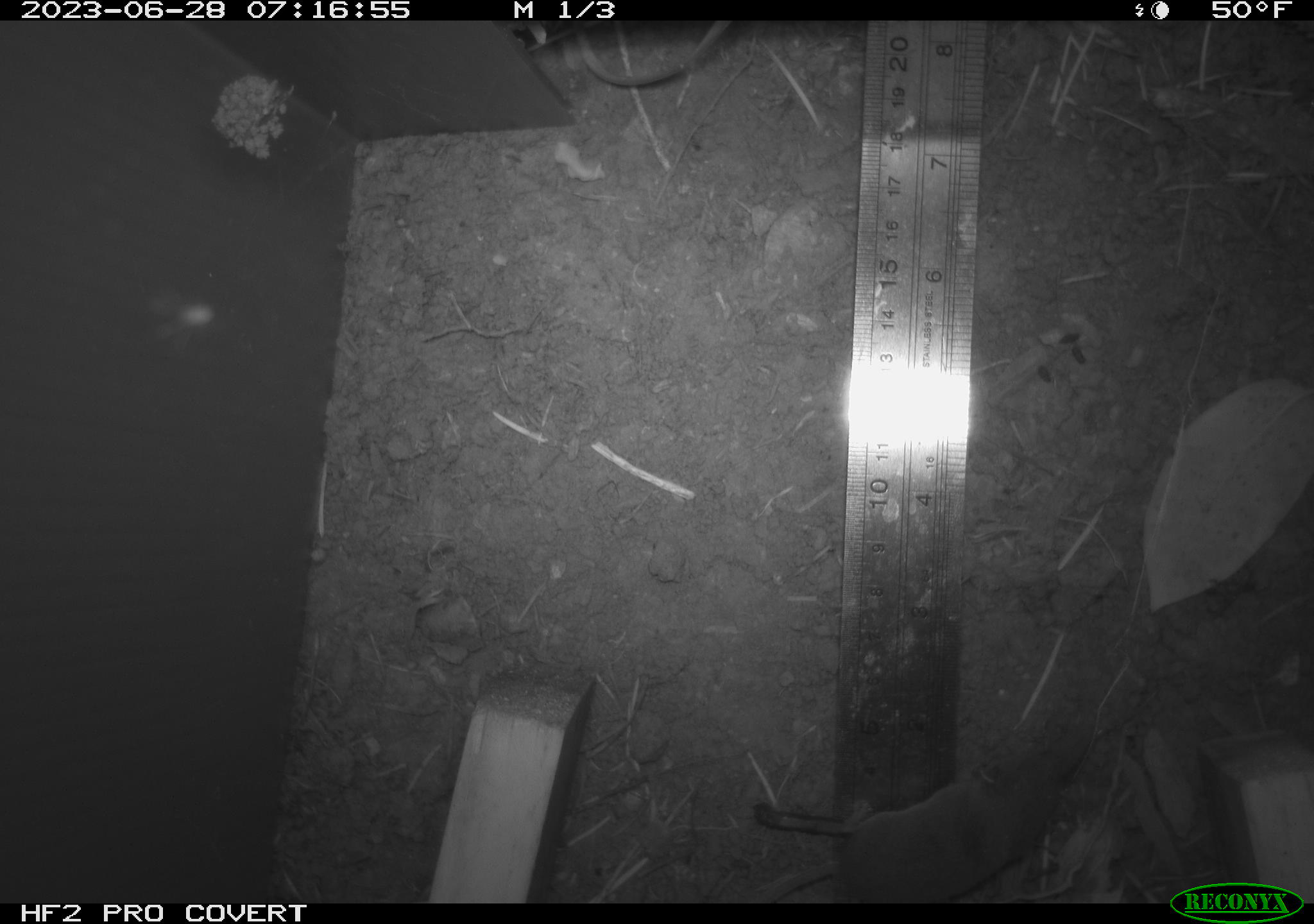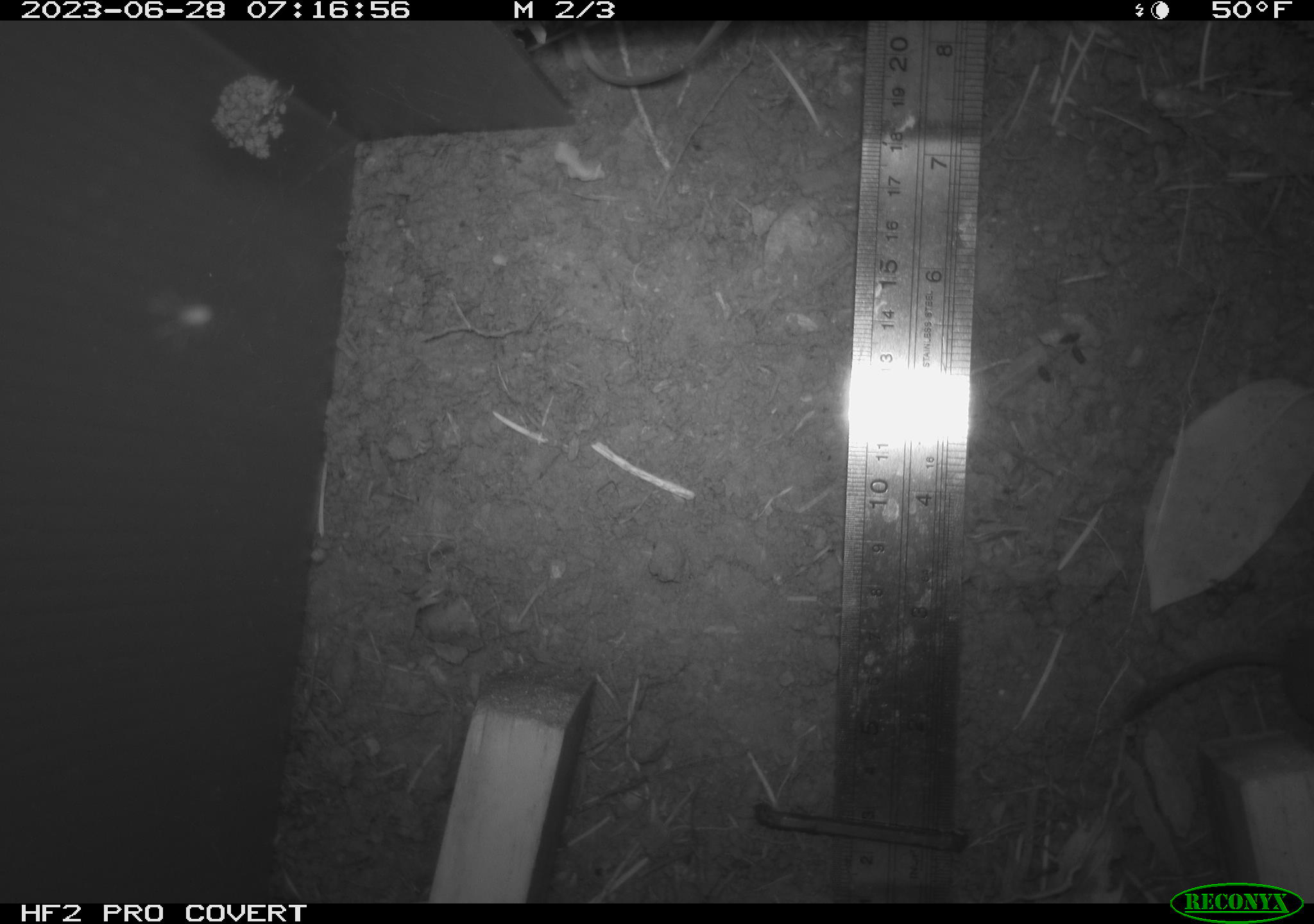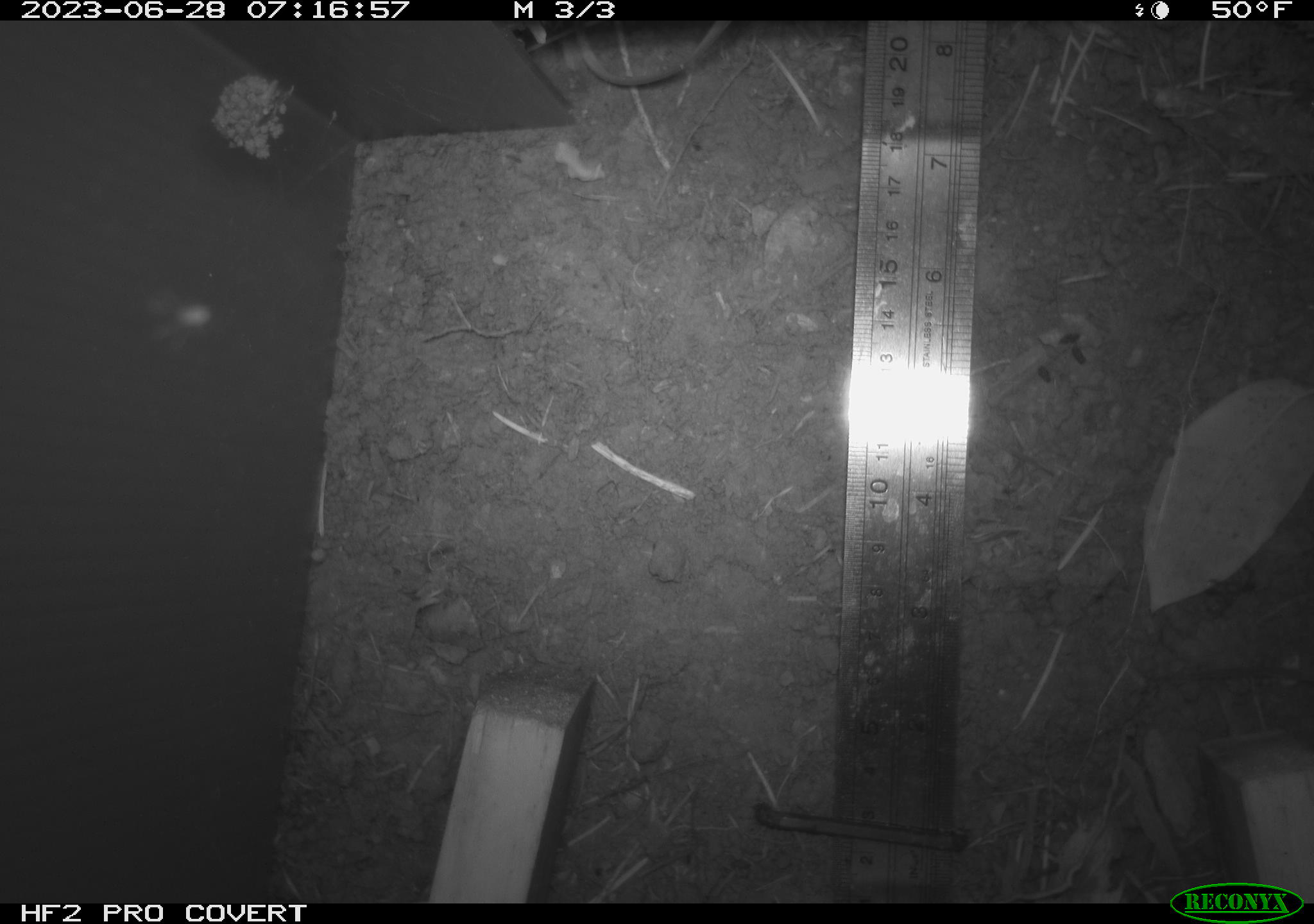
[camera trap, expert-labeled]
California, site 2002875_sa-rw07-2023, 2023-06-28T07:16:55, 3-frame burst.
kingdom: Animalia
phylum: Chordata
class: Mammalia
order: Eulipotyphla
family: Soricidae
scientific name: Soricidae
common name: shrews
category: soricidae family